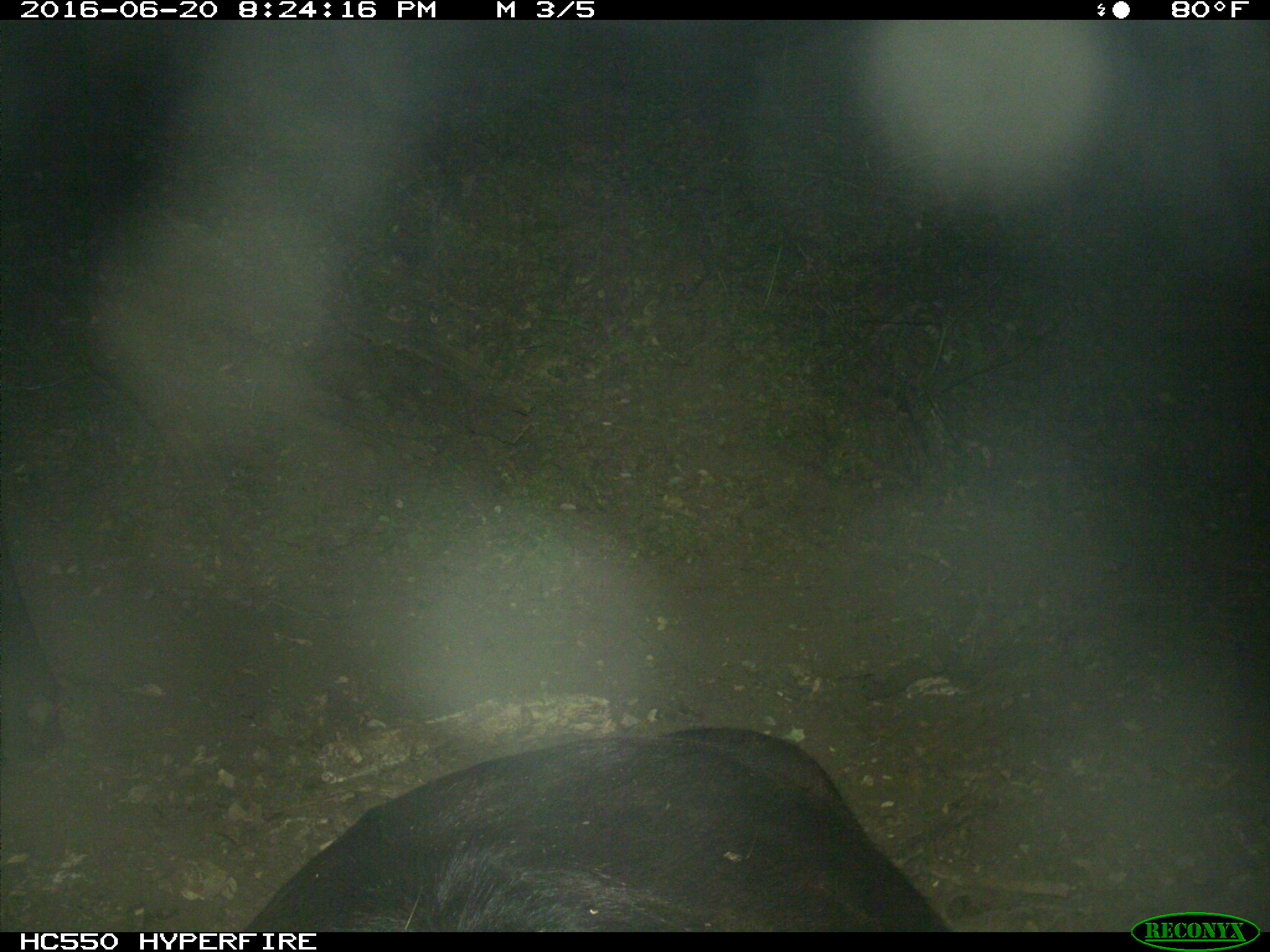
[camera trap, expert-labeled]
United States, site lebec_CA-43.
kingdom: Animalia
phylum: Chordata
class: Mammalia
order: Artiodactyla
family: Bovidae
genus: Bos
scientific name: Bos taurus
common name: domestic cow